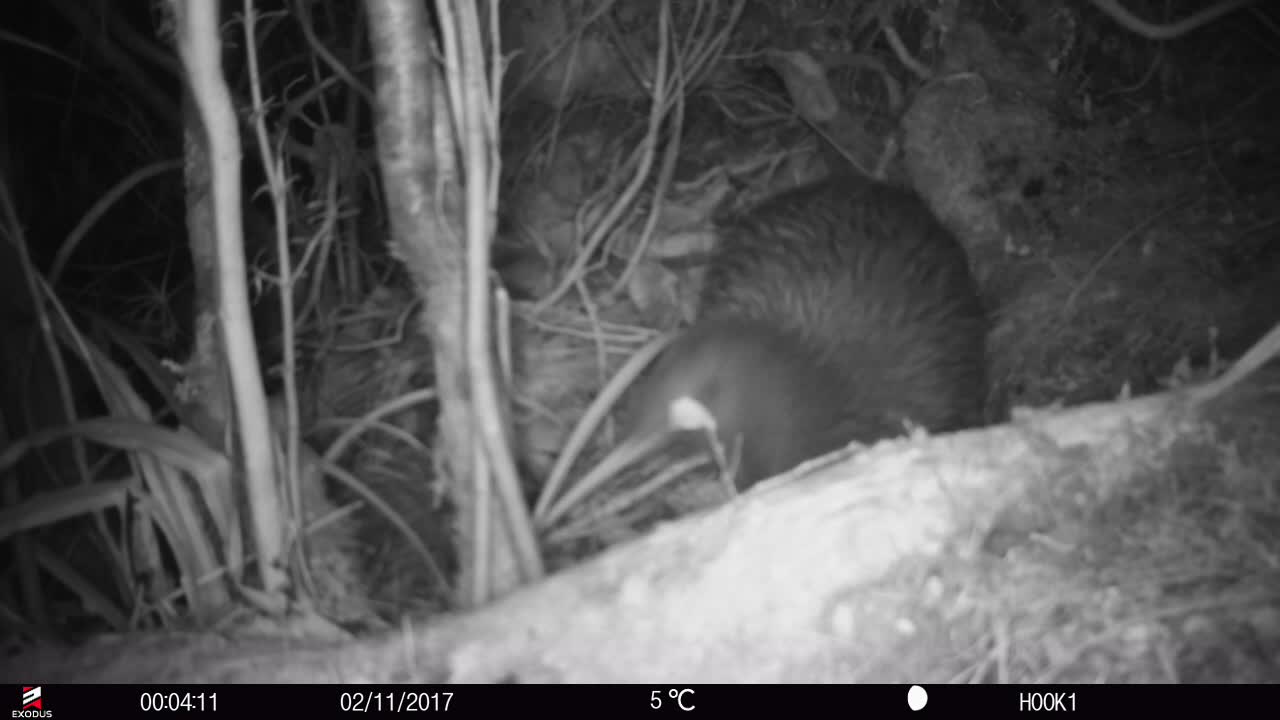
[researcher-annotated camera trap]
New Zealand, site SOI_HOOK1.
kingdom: Animalia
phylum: Chordata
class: Aves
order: Apterygiformes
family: Apterygidae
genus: Apteryx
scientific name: Apteryx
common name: kiwi